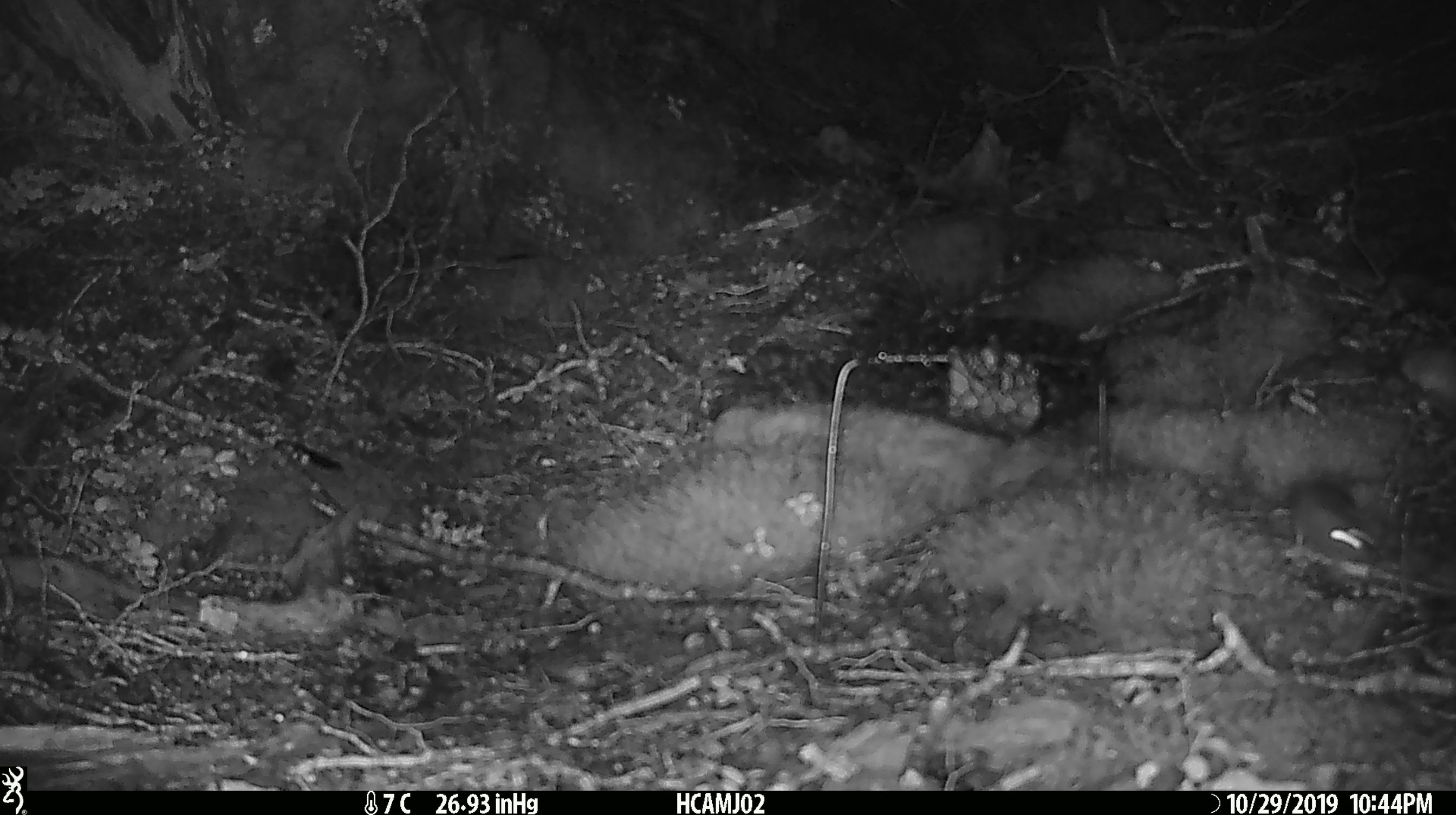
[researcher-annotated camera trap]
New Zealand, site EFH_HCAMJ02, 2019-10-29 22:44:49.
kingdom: Animalia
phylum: Chordata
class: Mammalia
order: Rodentia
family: Muridae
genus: Mus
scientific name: Mus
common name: mouse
Mouse (Mus).